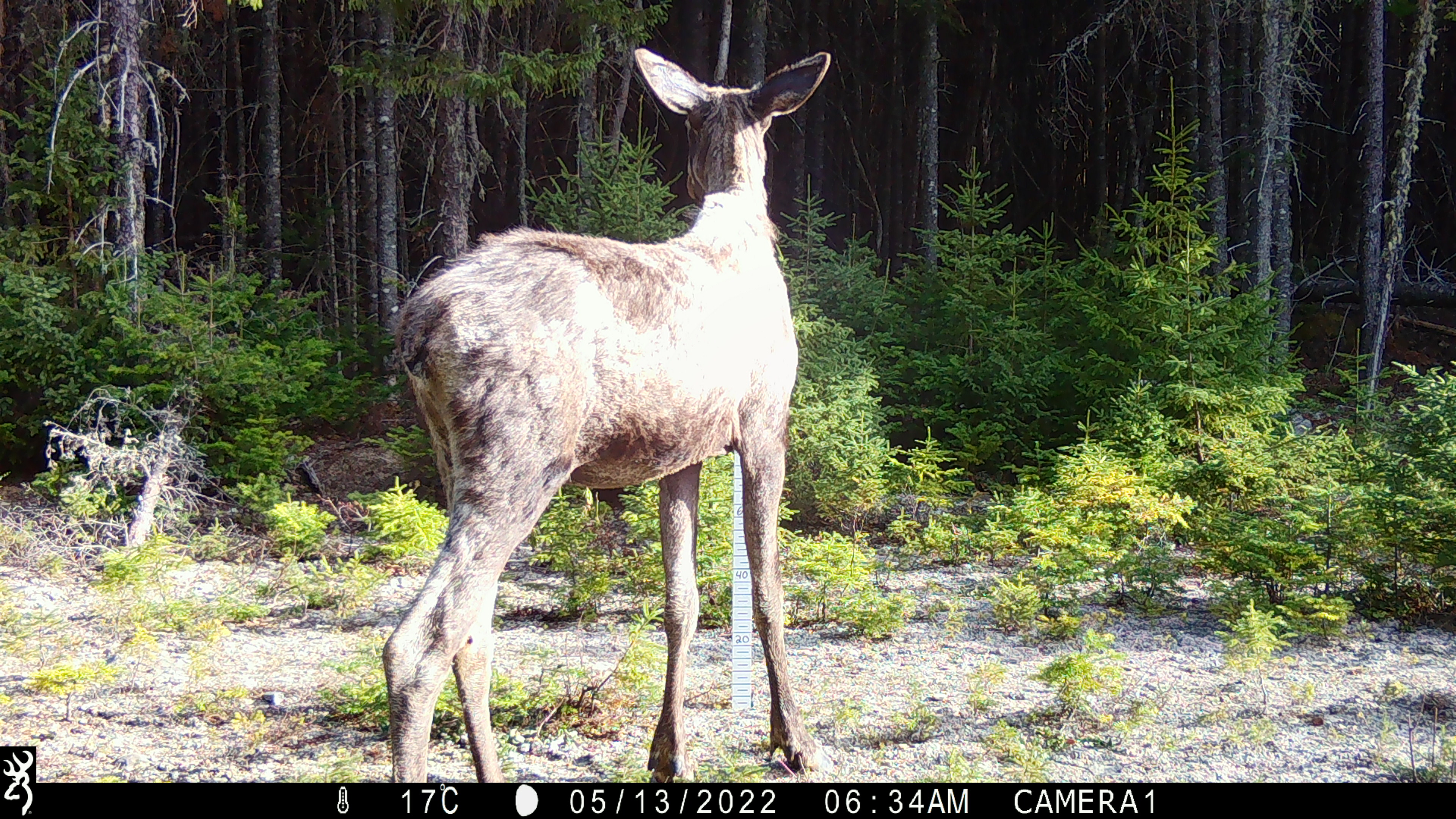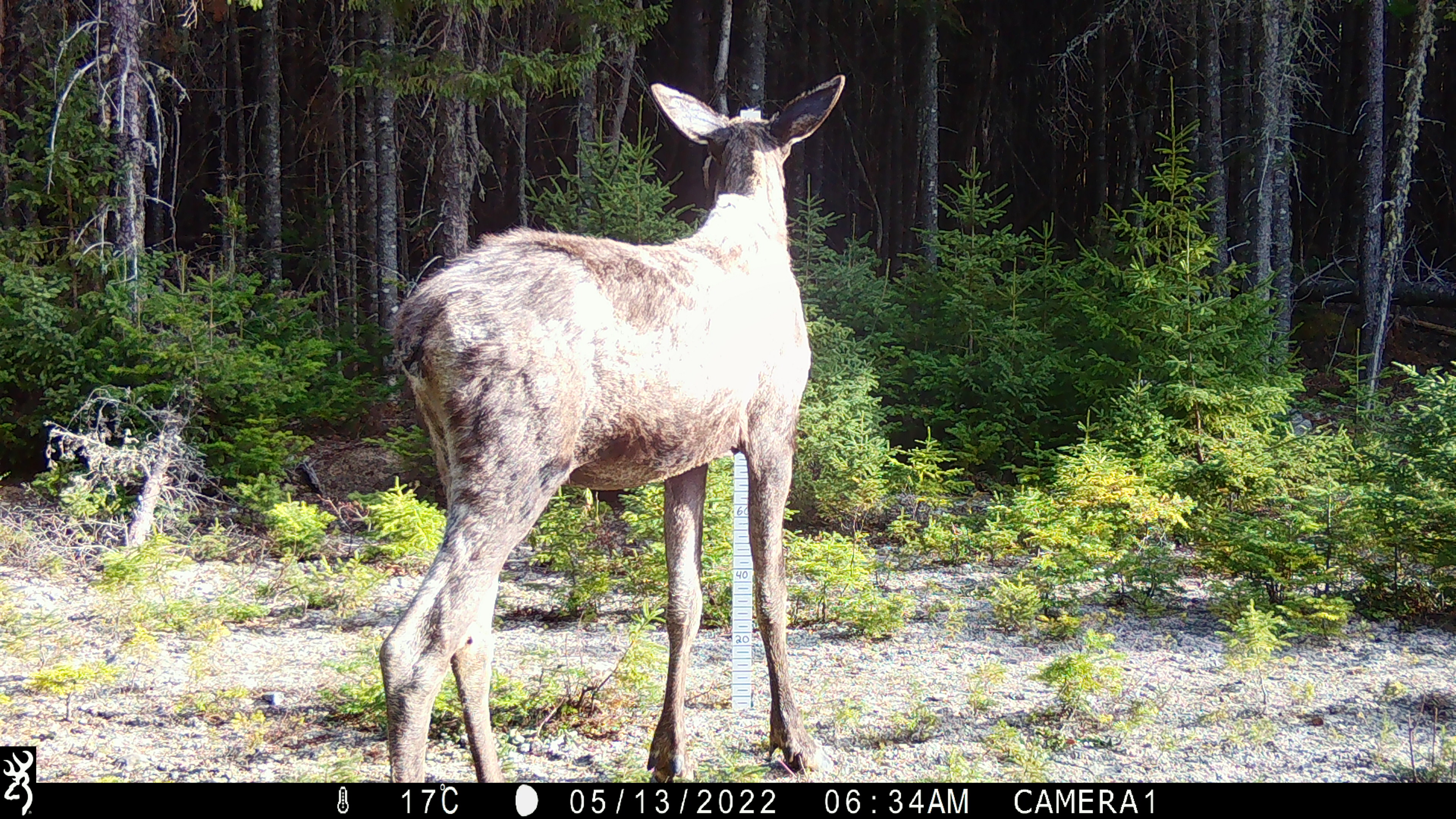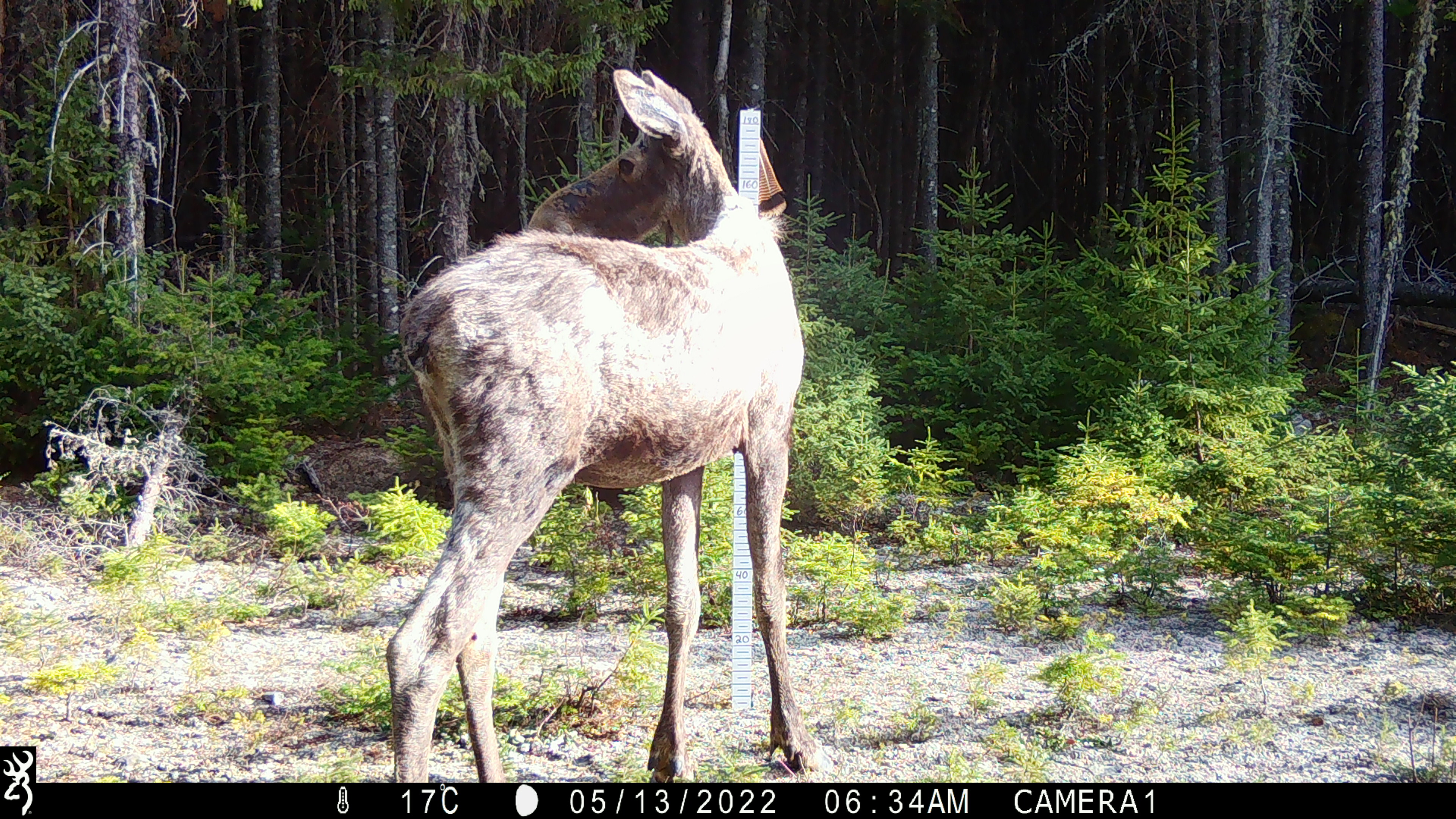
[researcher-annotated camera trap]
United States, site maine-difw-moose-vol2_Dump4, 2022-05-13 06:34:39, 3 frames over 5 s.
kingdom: Animalia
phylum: Chordata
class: Mammalia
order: Artiodactyla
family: Cervidae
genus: Alces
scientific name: Alces alces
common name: moose